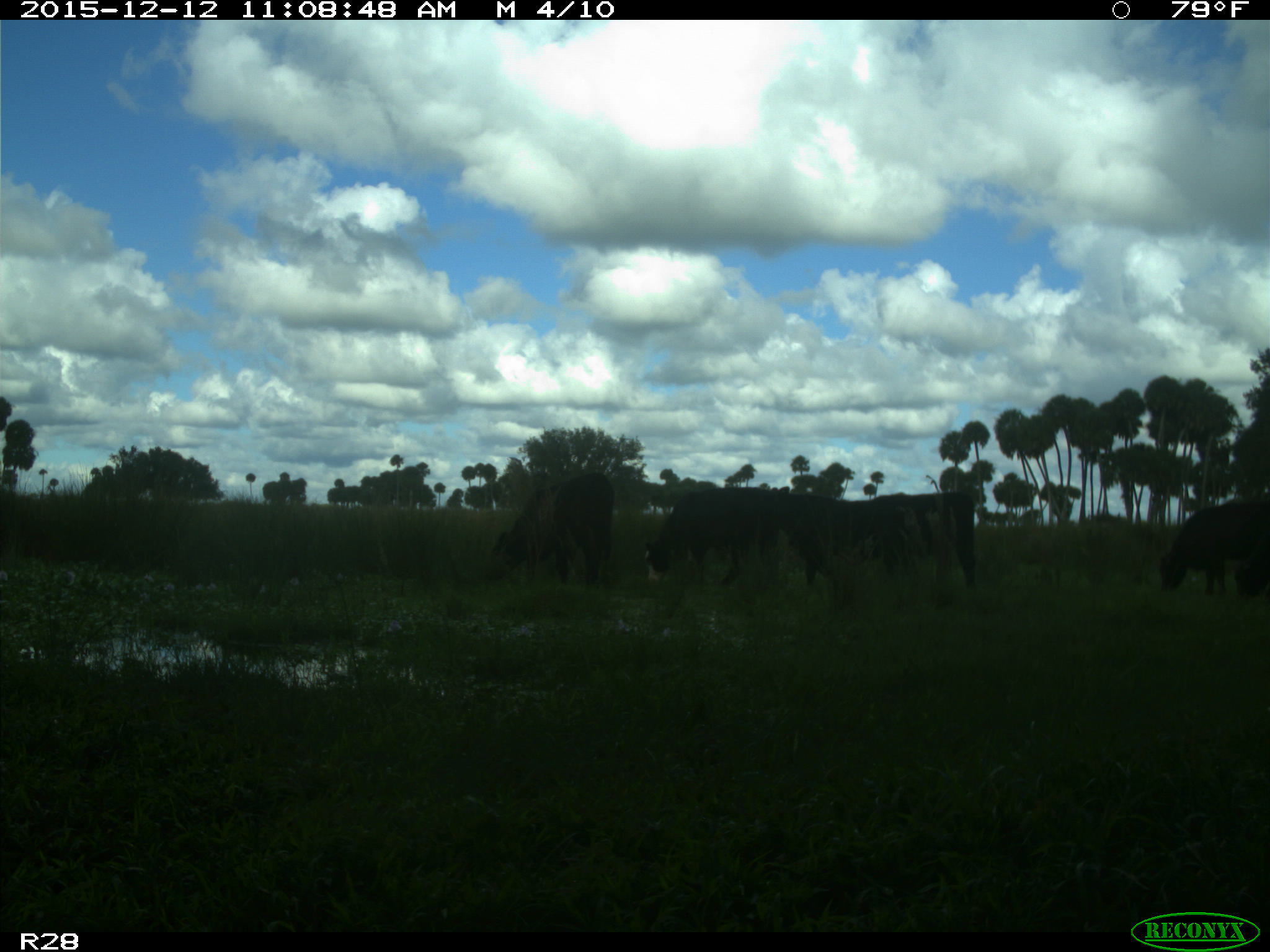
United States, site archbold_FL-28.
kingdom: Animalia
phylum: Chordata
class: Mammalia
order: Artiodactyla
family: Bovidae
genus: Bos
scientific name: Bos taurus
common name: domestic cow